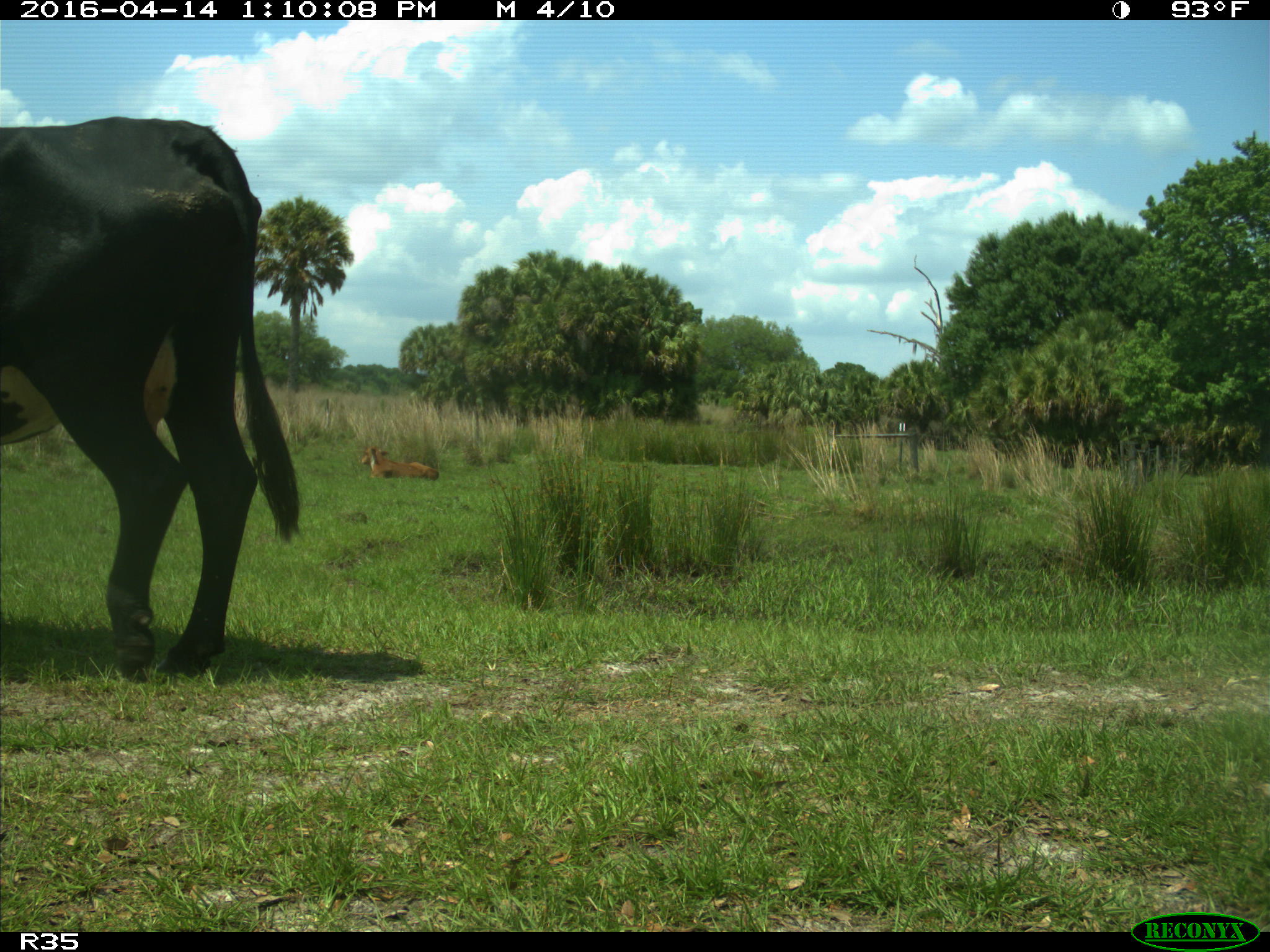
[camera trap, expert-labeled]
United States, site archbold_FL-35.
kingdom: Animalia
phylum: Chordata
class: Mammalia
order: Artiodactyla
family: Bovidae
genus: Bos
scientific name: Bos taurus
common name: domestic cow